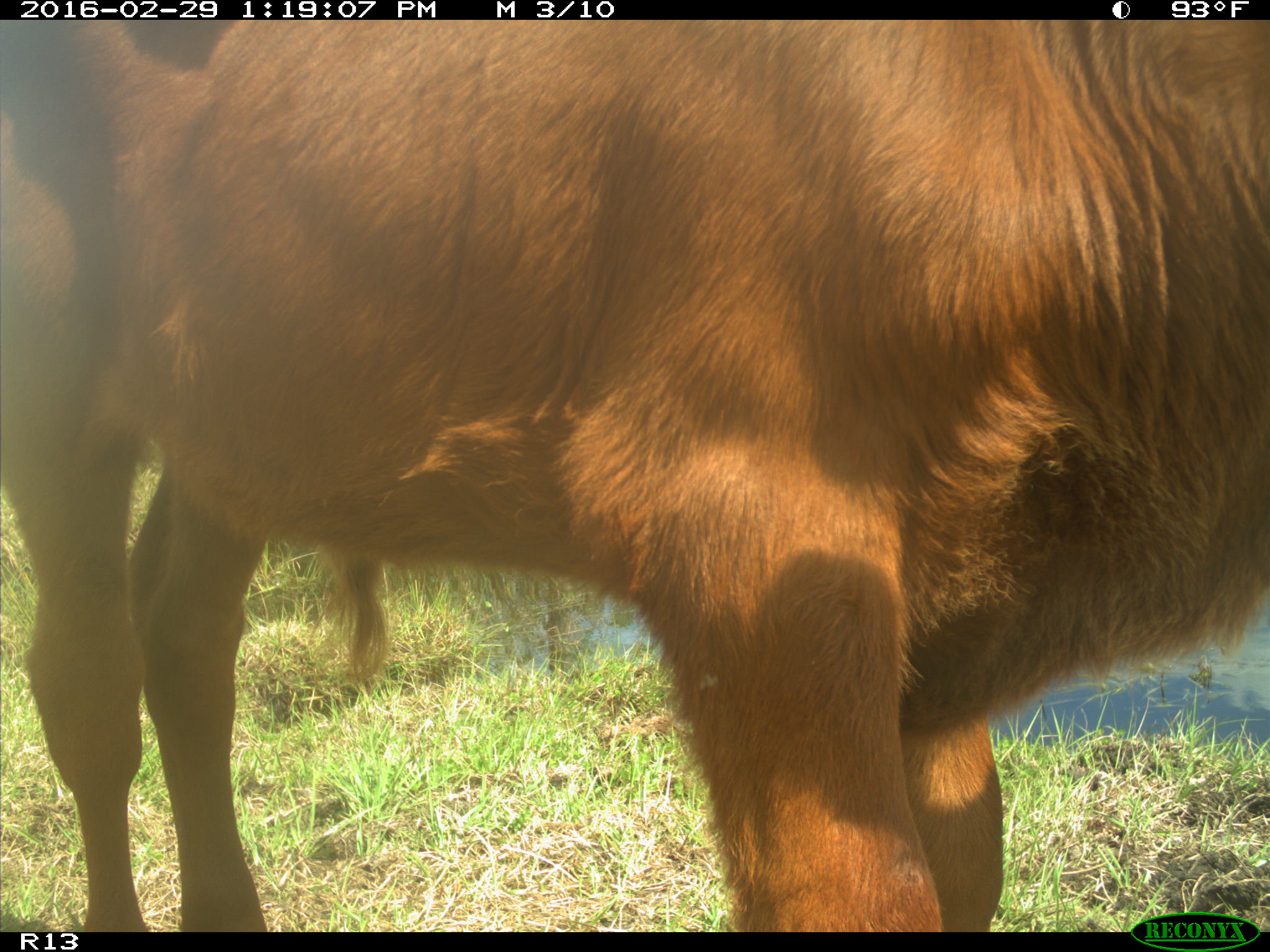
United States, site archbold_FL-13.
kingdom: Animalia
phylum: Chordata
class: Mammalia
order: Artiodactyla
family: Bovidae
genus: Bos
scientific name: Bos taurus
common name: domestic cow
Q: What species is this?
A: Bos taurus (domestic cow).